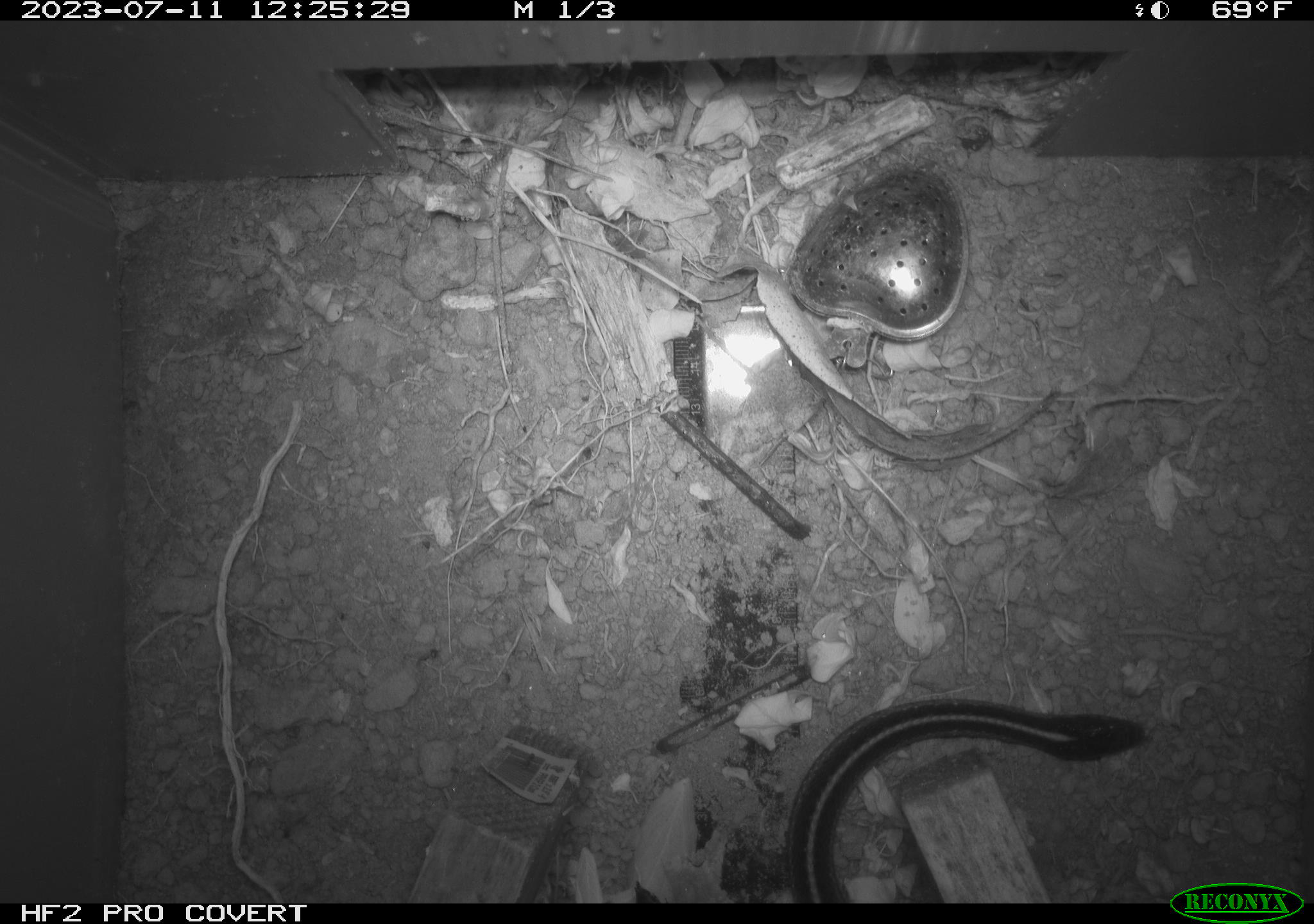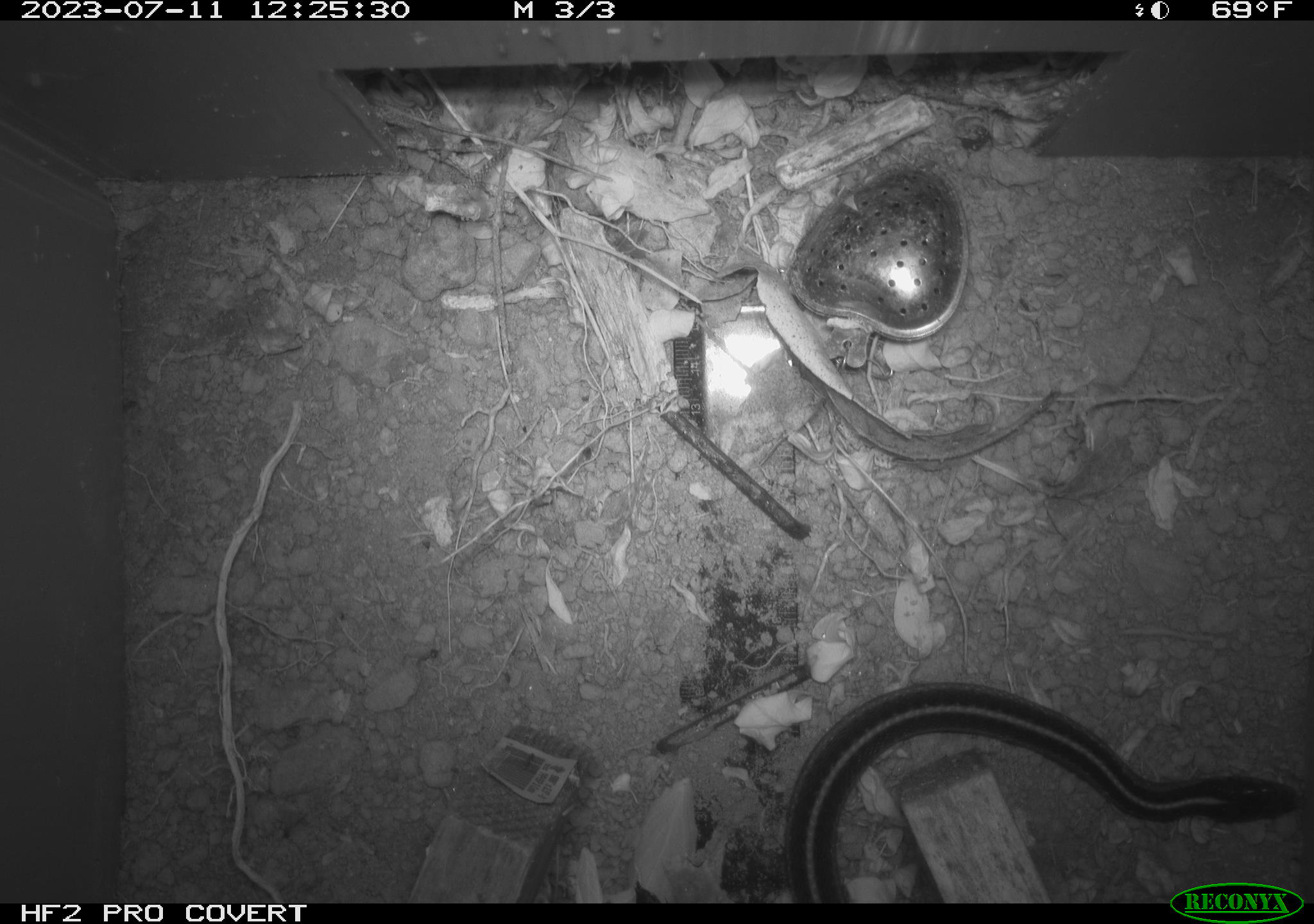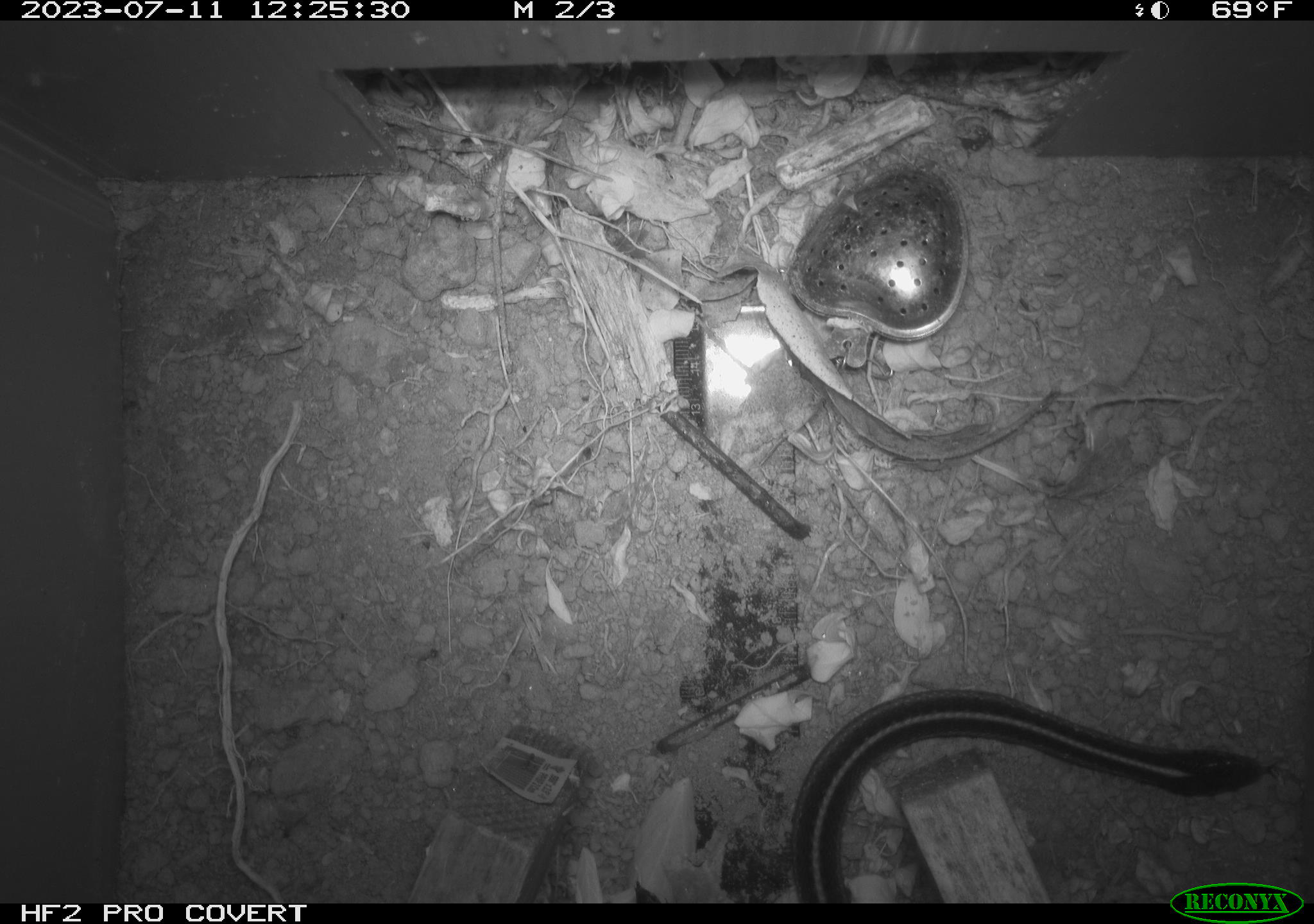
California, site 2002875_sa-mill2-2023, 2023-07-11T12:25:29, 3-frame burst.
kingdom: Animalia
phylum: Chordata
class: Reptilia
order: Squamata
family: Colubridae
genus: Thamnophis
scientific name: Thamnophis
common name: american gartersnakes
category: thamnophis species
Thamnophis species (american gartersnakes) (Thamnophis).